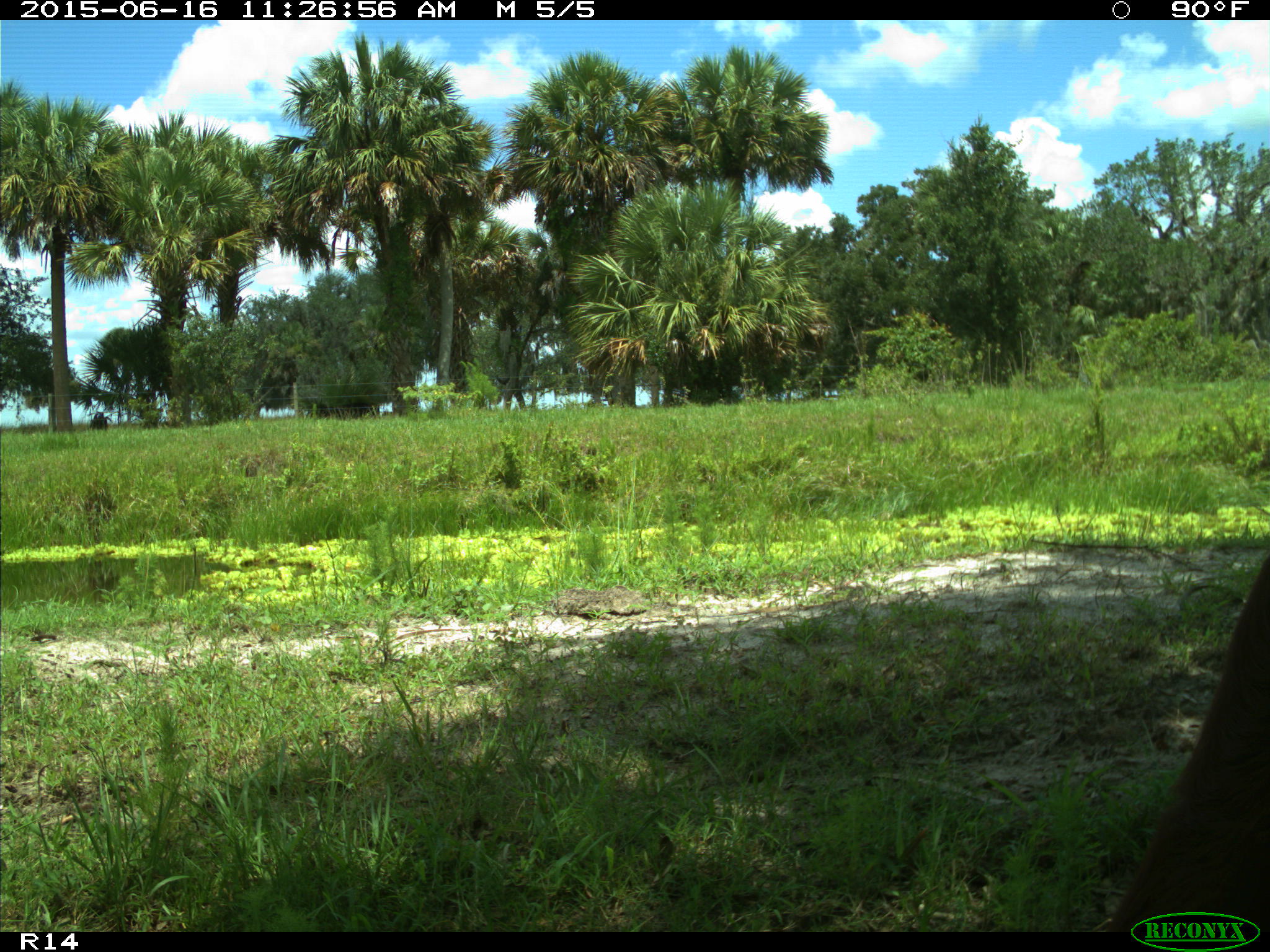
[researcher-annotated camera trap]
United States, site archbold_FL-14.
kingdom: Animalia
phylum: Chordata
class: Mammalia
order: Artiodactyla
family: Bovidae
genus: Bos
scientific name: Bos taurus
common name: domestic cow